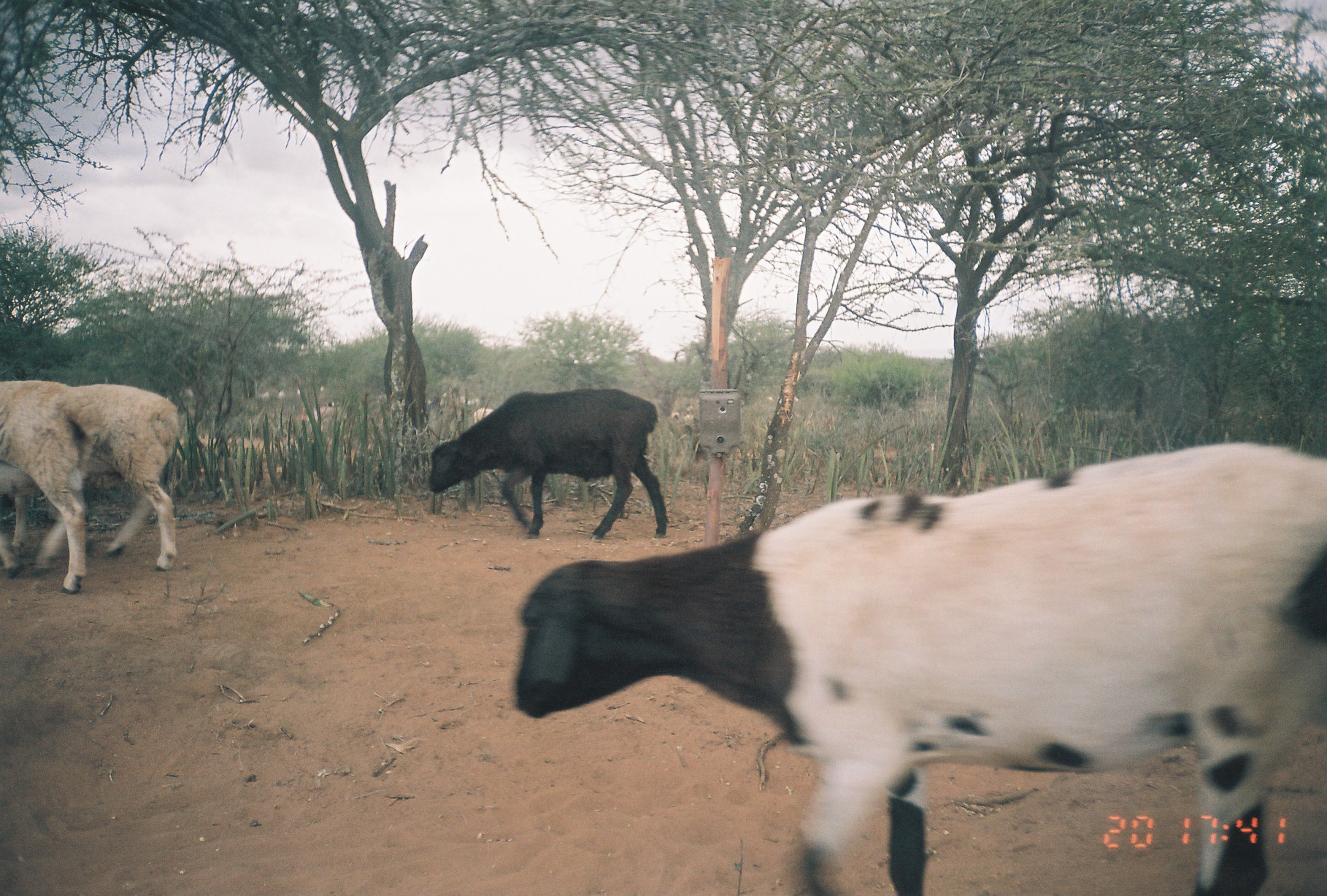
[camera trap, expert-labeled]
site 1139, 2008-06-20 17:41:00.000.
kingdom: Animalia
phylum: Chordata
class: Mammalia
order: Artiodactyla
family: Bovidae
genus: Ovis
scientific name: Ovis aries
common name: domestic sheep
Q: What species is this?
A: Ovis aries (domestic sheep).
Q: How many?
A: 15.